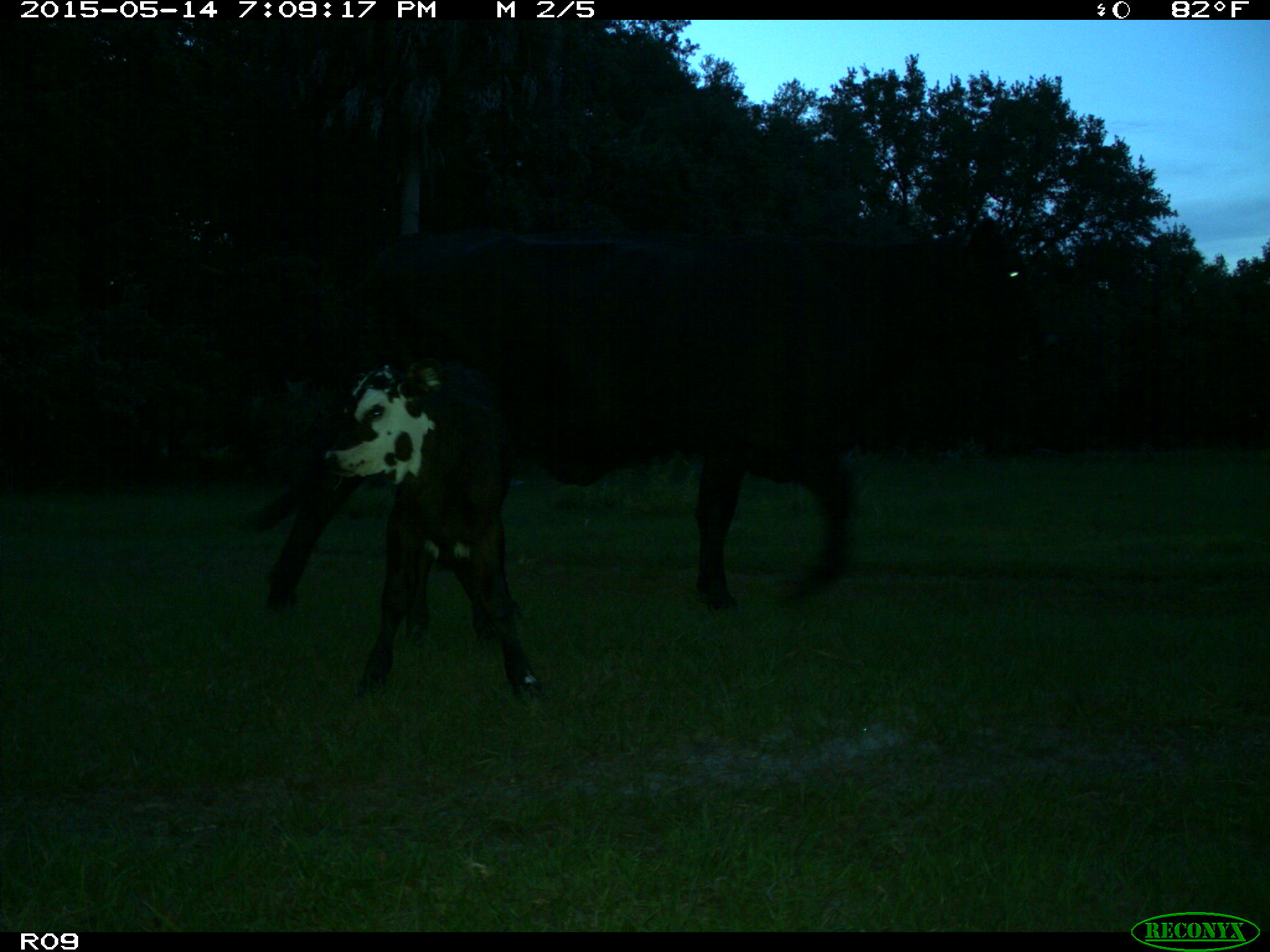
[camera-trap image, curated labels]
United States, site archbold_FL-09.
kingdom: Animalia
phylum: Chordata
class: Mammalia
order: Artiodactyla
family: Bovidae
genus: Bos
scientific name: Bos taurus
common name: domestic cow